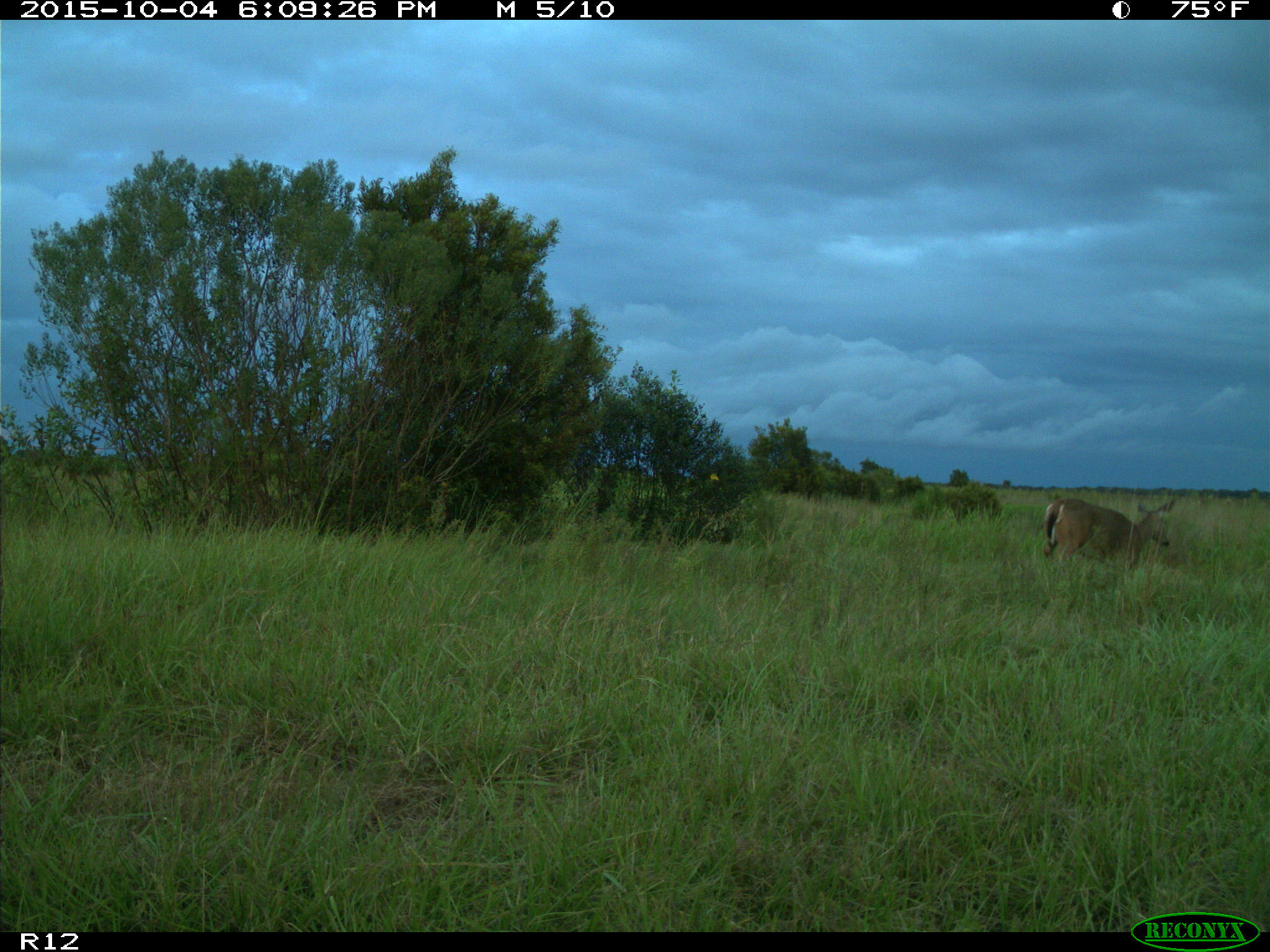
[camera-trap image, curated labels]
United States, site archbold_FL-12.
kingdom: Animalia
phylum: Chordata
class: Mammalia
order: Artiodactyla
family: Cervidae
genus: Odocoileus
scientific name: Odocoileus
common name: deer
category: unidentified deer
Unidentified deer (deer) (Odocoileus).